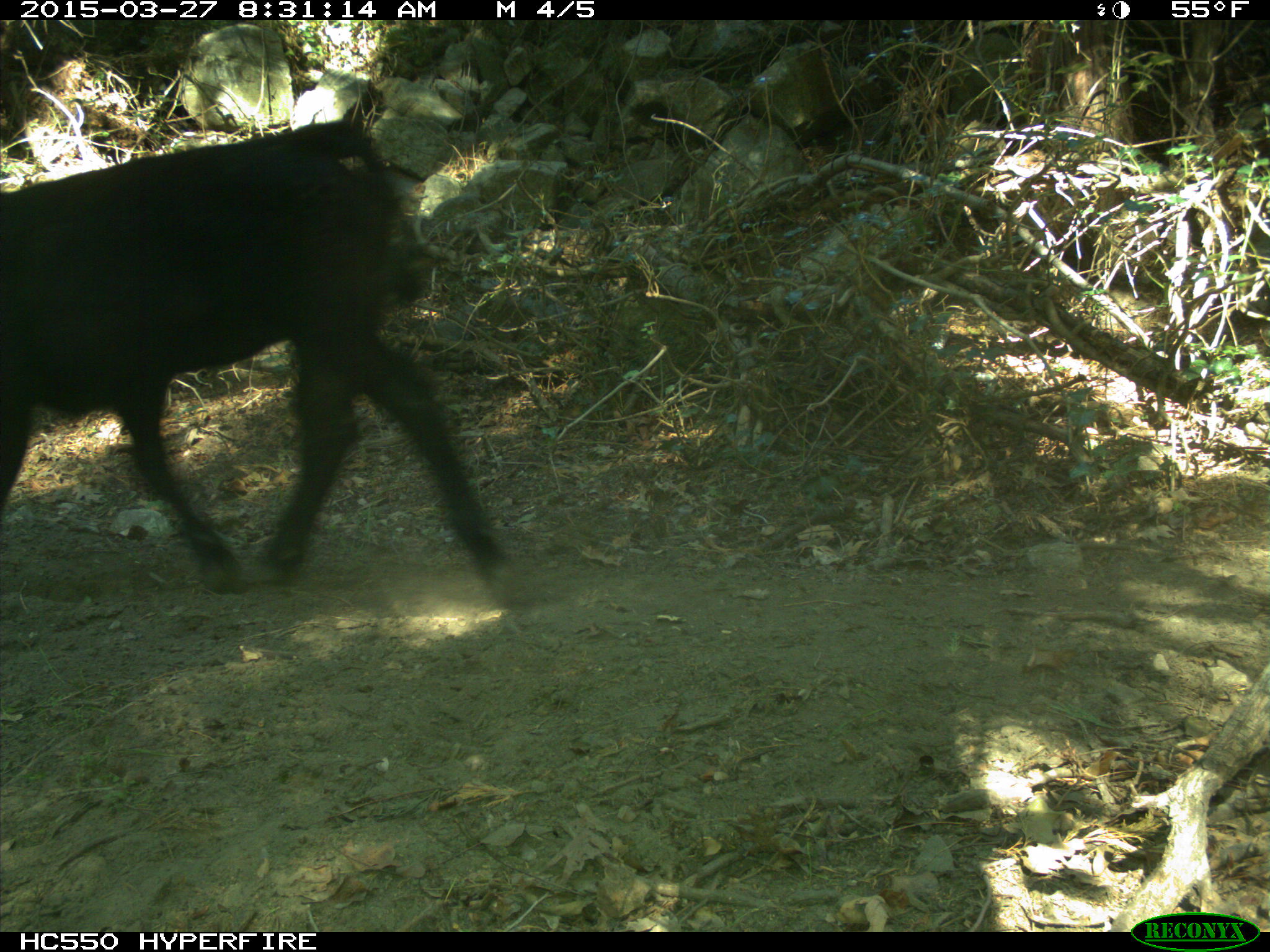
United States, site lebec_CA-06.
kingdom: Animalia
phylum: Chordata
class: Mammalia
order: Artiodactyla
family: Bovidae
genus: Bos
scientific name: Bos taurus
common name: domestic cow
Bos taurus (domestic cow).